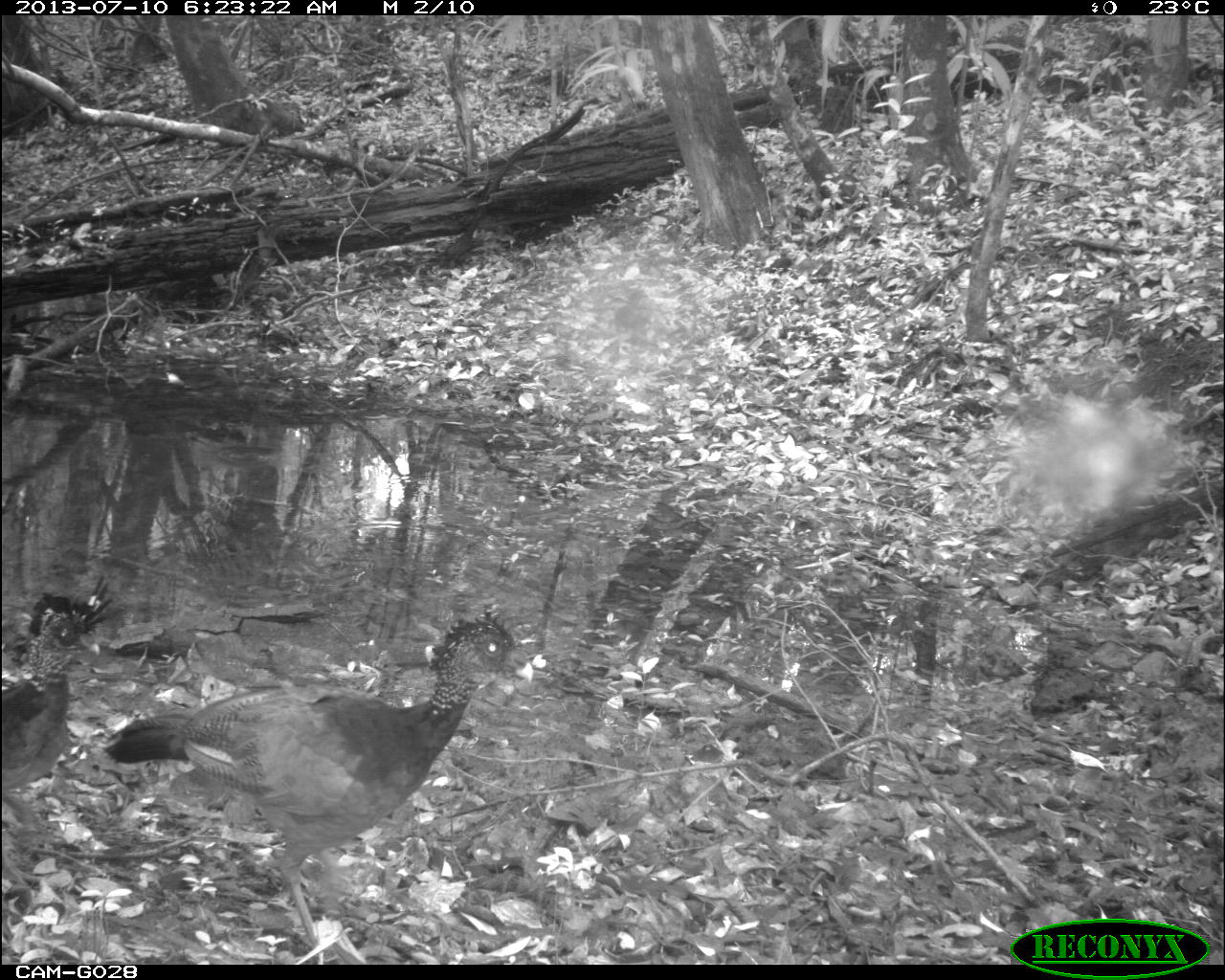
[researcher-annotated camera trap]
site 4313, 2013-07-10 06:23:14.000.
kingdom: Animalia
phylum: Chordata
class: Aves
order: Galliformes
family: Cracidae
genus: Crax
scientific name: Crax rubra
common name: great curassow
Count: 2.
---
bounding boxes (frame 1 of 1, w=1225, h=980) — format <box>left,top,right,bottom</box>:
crax rubra: <box>102,609,531,963</box>; <box>0,572,113,886</box>